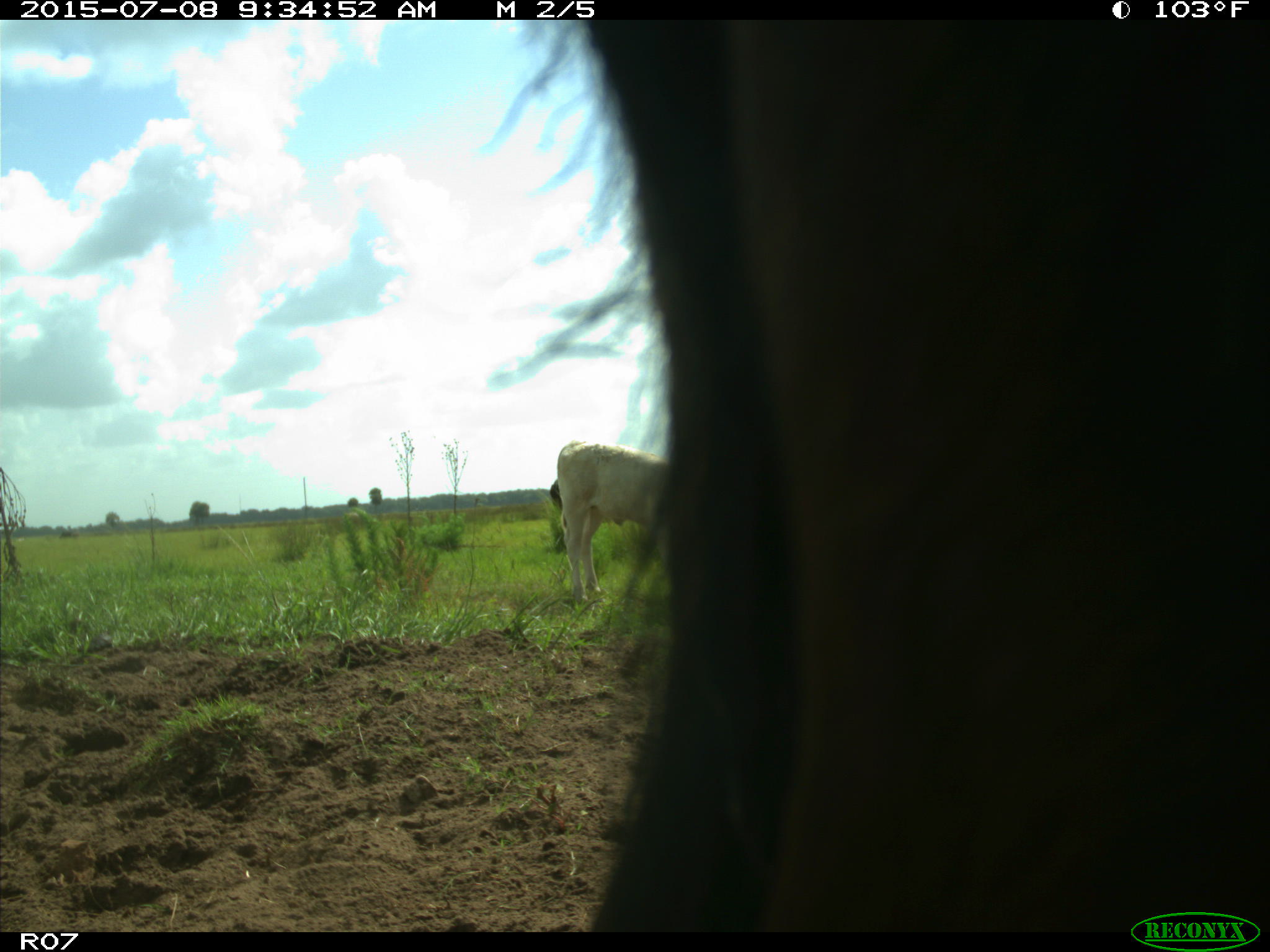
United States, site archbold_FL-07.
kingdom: Animalia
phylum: Chordata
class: Mammalia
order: Artiodactyla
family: Bovidae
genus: Bos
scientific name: Bos taurus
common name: domestic cow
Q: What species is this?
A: Bos taurus (domestic cow).